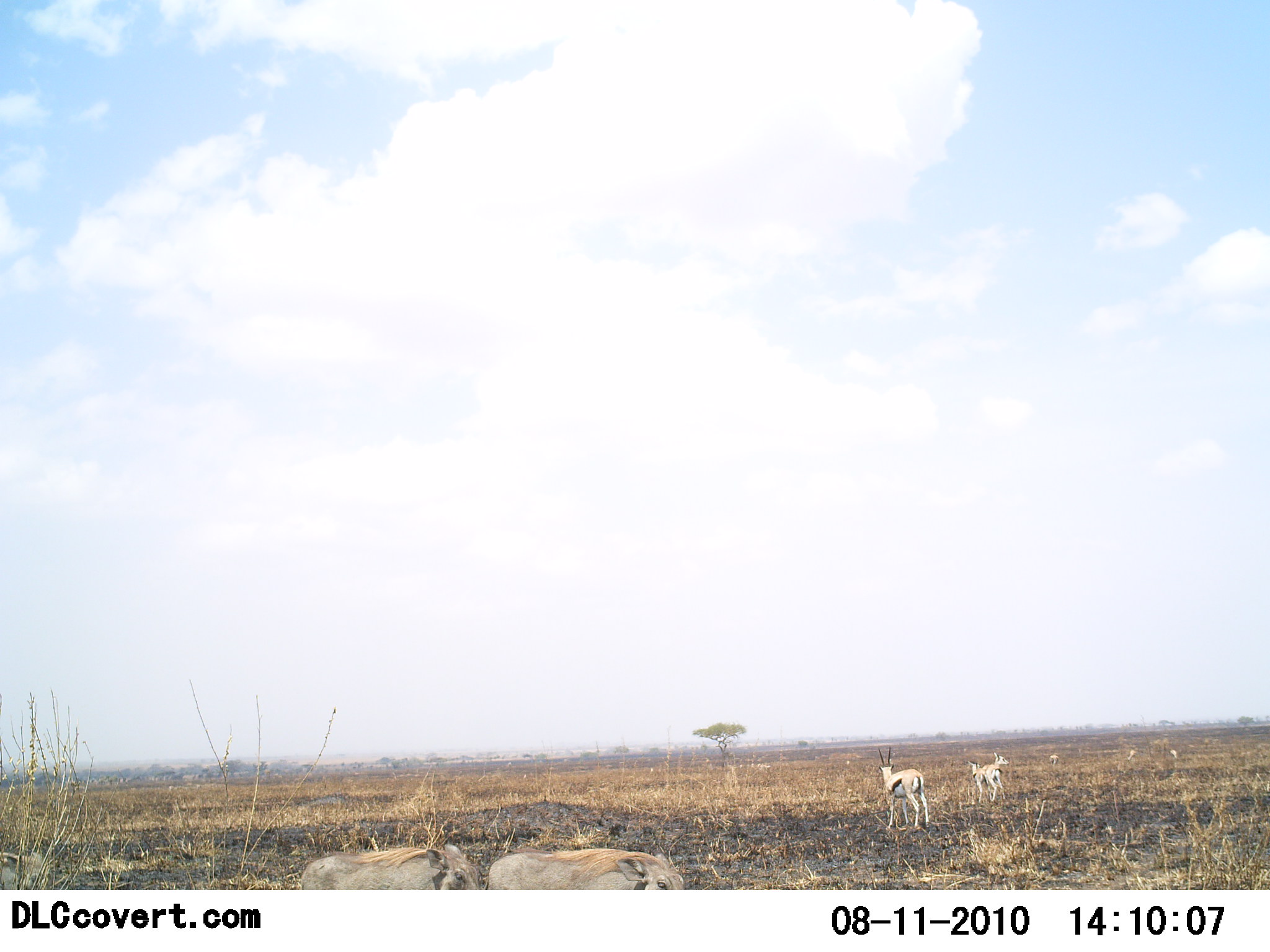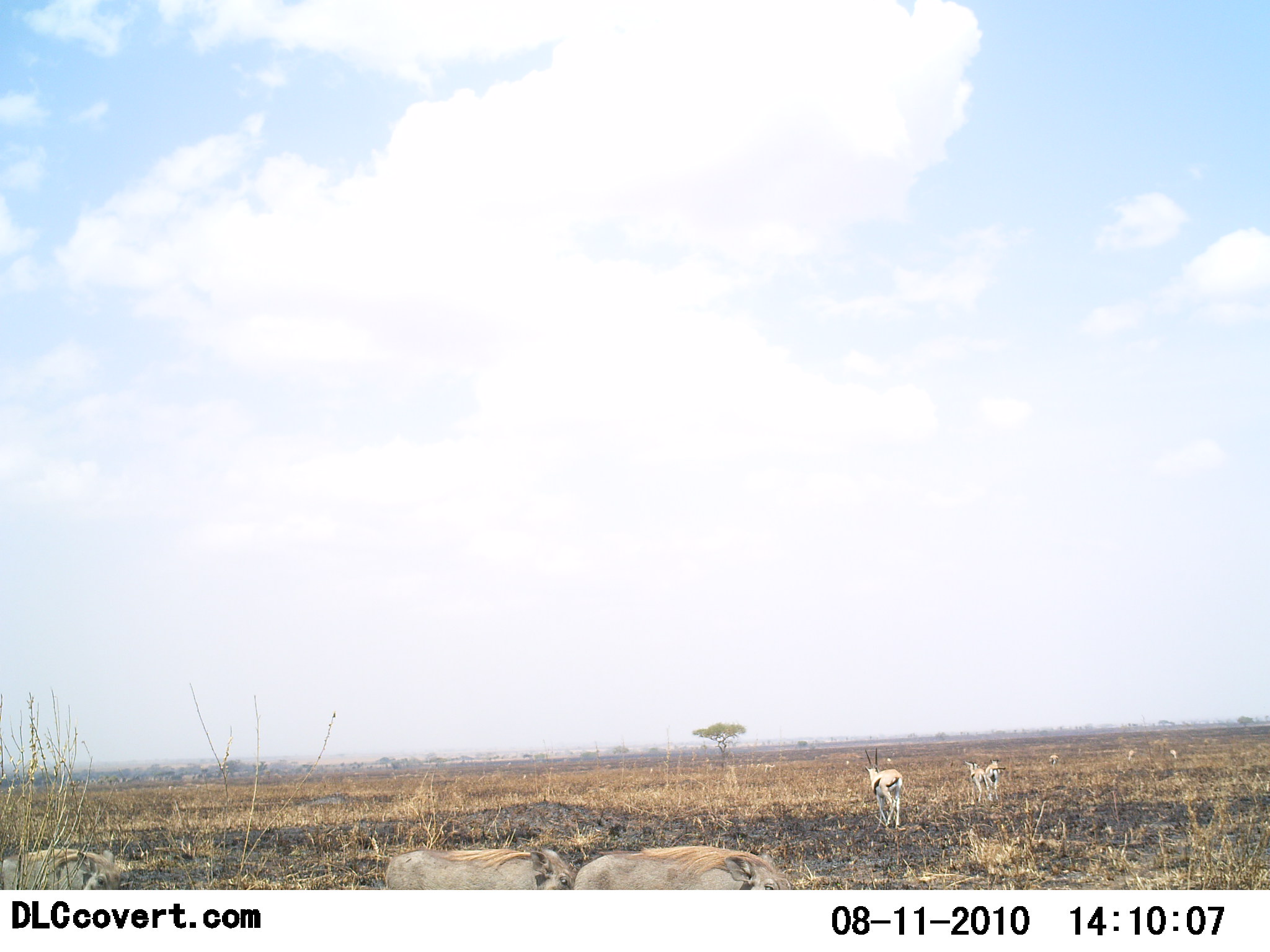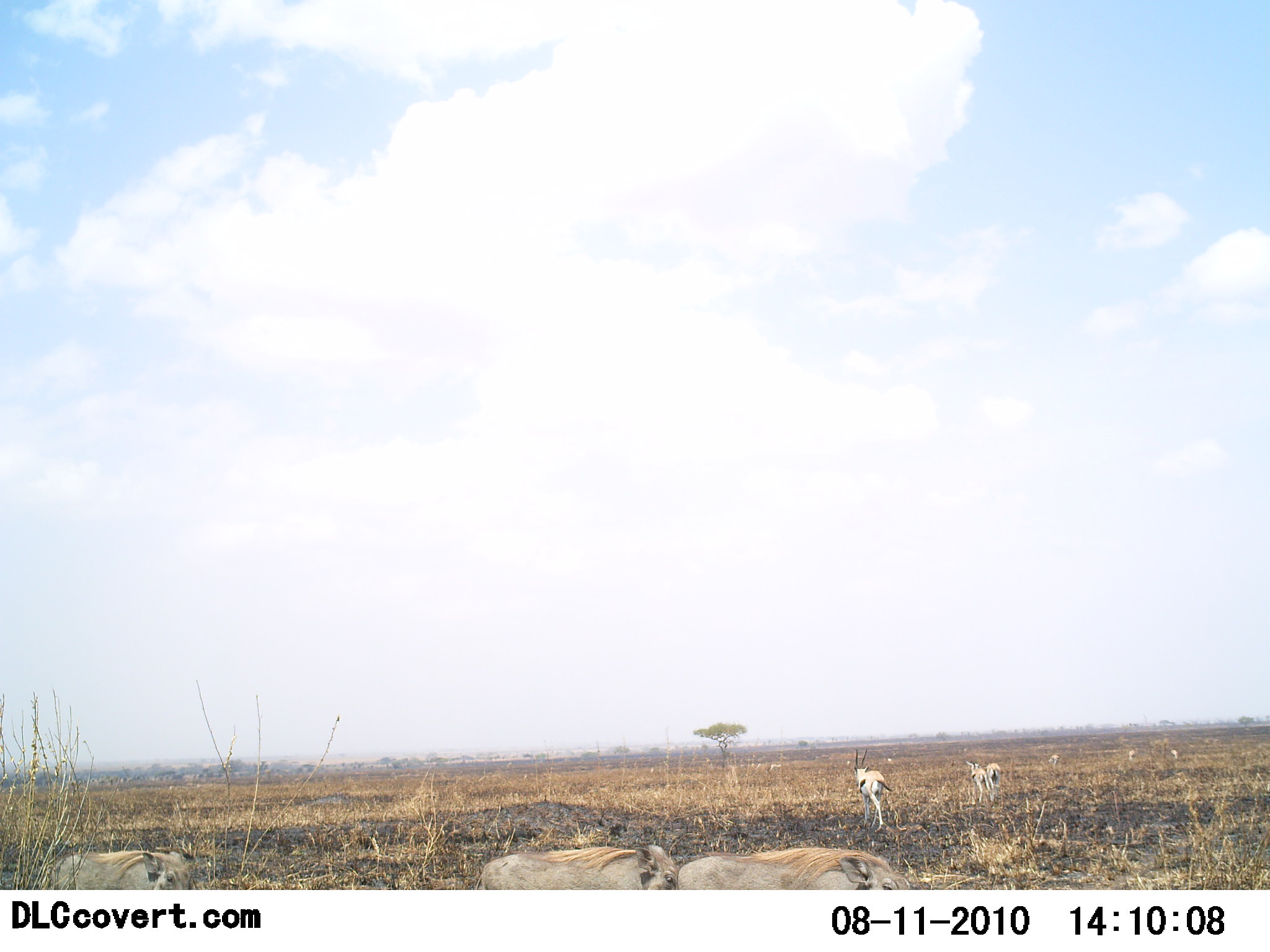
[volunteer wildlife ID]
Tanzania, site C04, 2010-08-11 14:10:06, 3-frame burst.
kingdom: Animalia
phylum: Chordata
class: Mammalia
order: Artiodactyla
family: Bovidae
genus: Eudorcas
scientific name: Eudorcas thomsonii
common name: thomson's gazelle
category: gazellethomsons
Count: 3.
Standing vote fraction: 22%.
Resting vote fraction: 0%.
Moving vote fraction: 83%.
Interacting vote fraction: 0%.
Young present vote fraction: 0%.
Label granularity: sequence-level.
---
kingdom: Animalia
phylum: Chordata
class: Mammalia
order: Artiodactyla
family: Suidae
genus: Phacochoerus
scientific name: Phacochoerus africanus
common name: warthog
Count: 3.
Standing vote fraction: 0%.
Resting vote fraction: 0%.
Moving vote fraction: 100%.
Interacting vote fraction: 0%.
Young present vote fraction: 0%.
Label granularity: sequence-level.